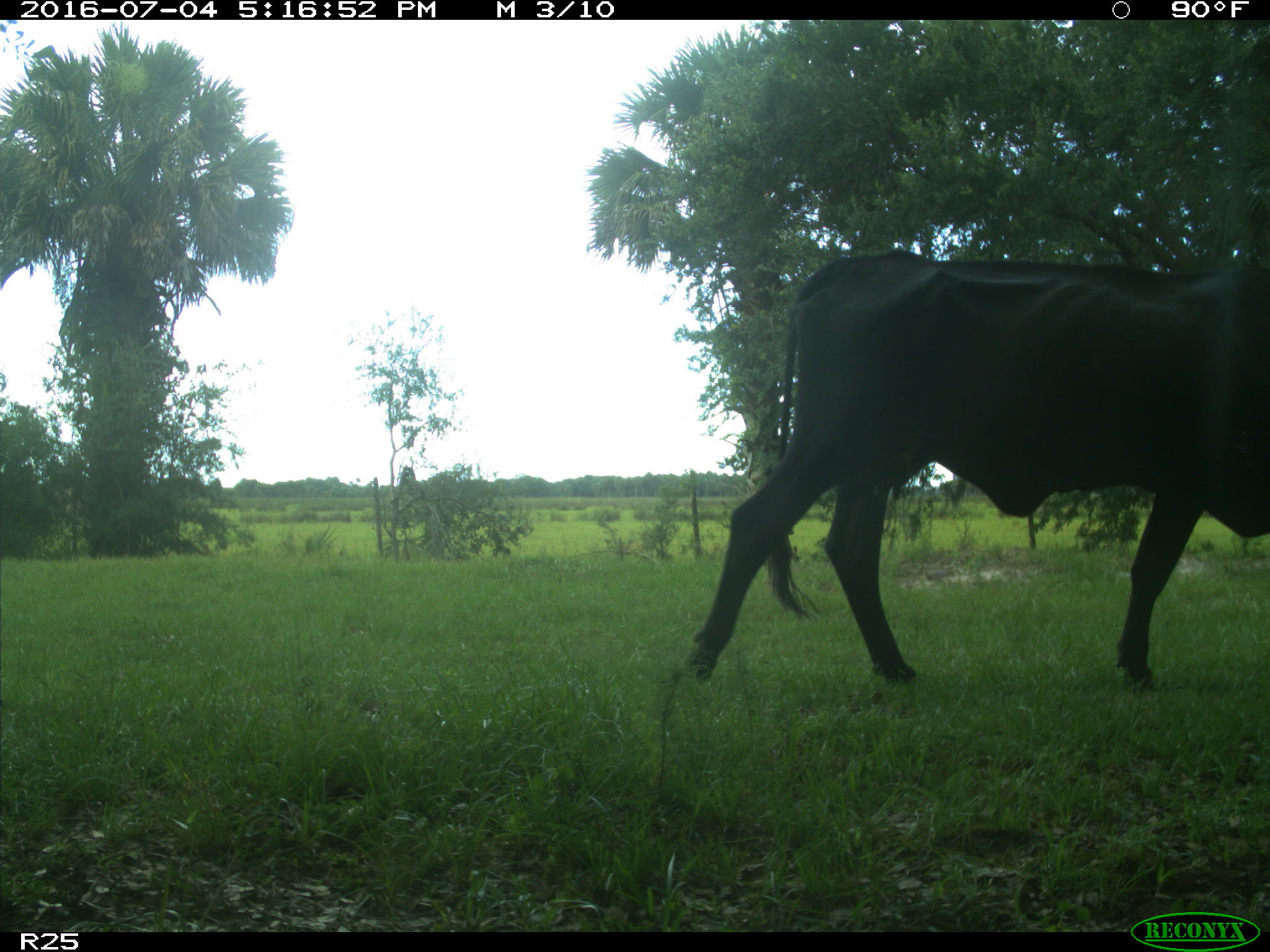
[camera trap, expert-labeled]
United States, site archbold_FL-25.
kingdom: Animalia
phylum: Chordata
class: Mammalia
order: Artiodactyla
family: Bovidae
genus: Bos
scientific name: Bos taurus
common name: domestic cow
Bos taurus (domestic cow).